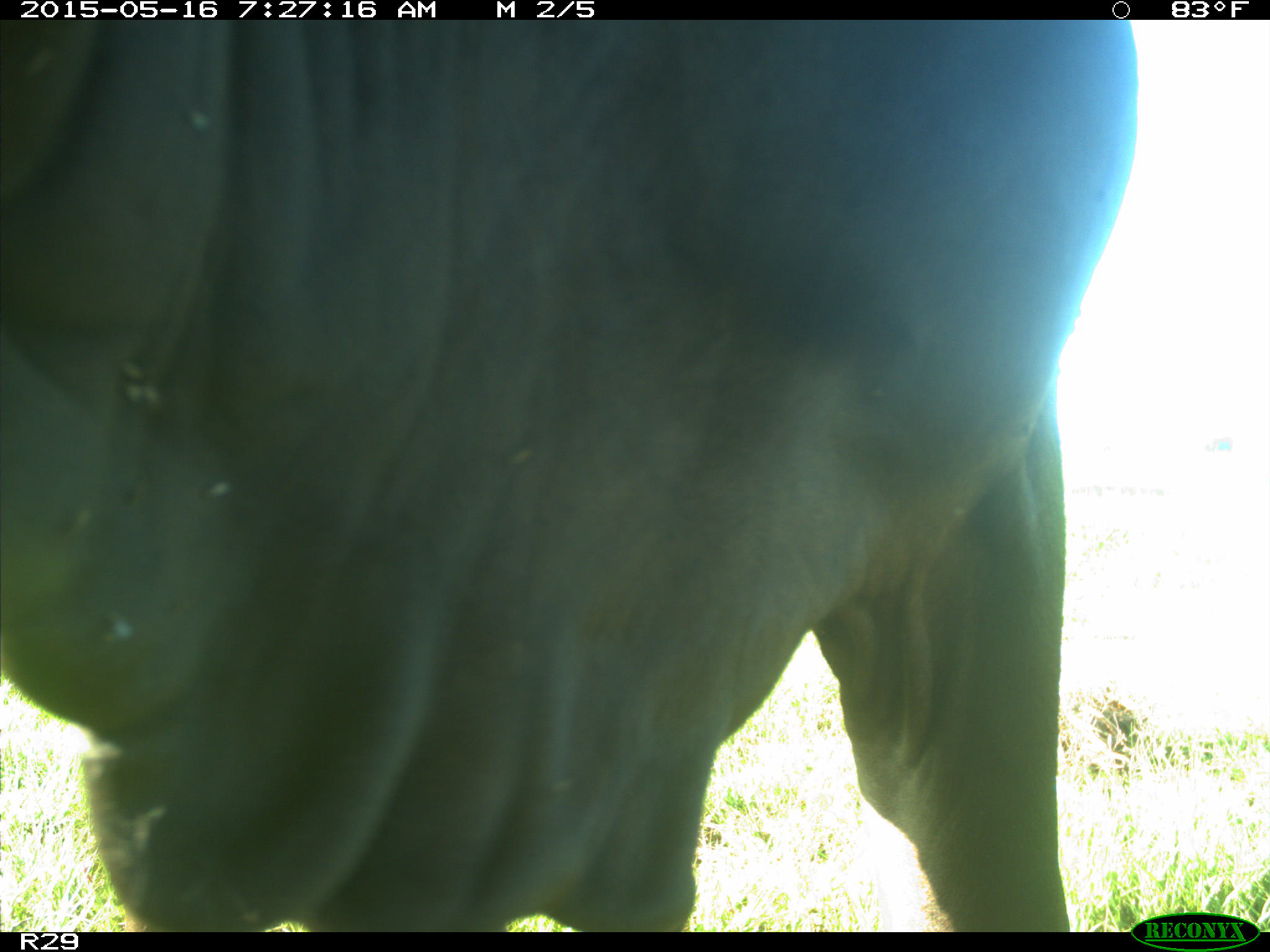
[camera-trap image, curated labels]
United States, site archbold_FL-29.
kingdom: Animalia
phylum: Chordata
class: Mammalia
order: Artiodactyla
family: Bovidae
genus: Bos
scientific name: Bos taurus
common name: domestic cow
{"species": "Bos taurus (domestic cow)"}